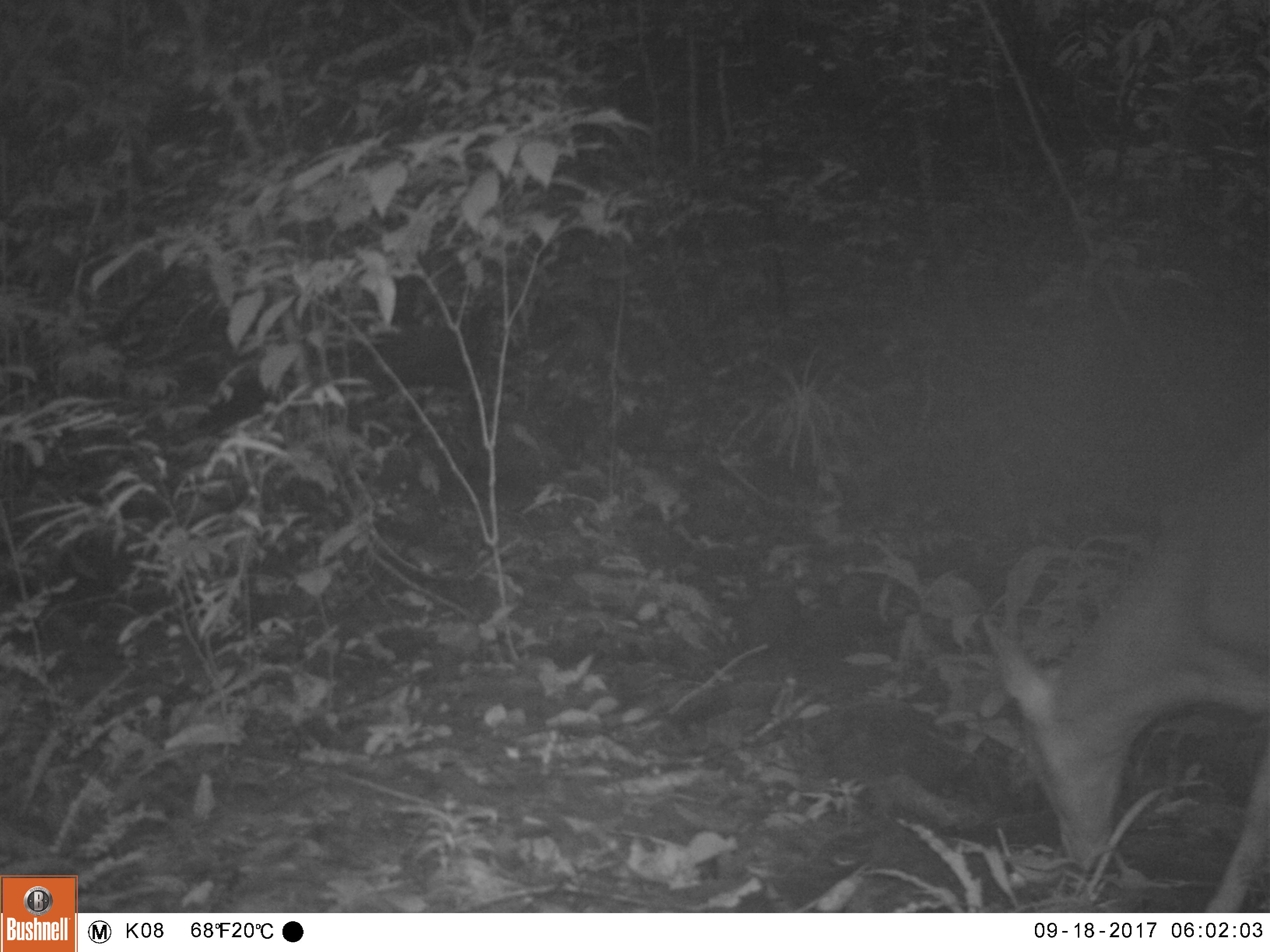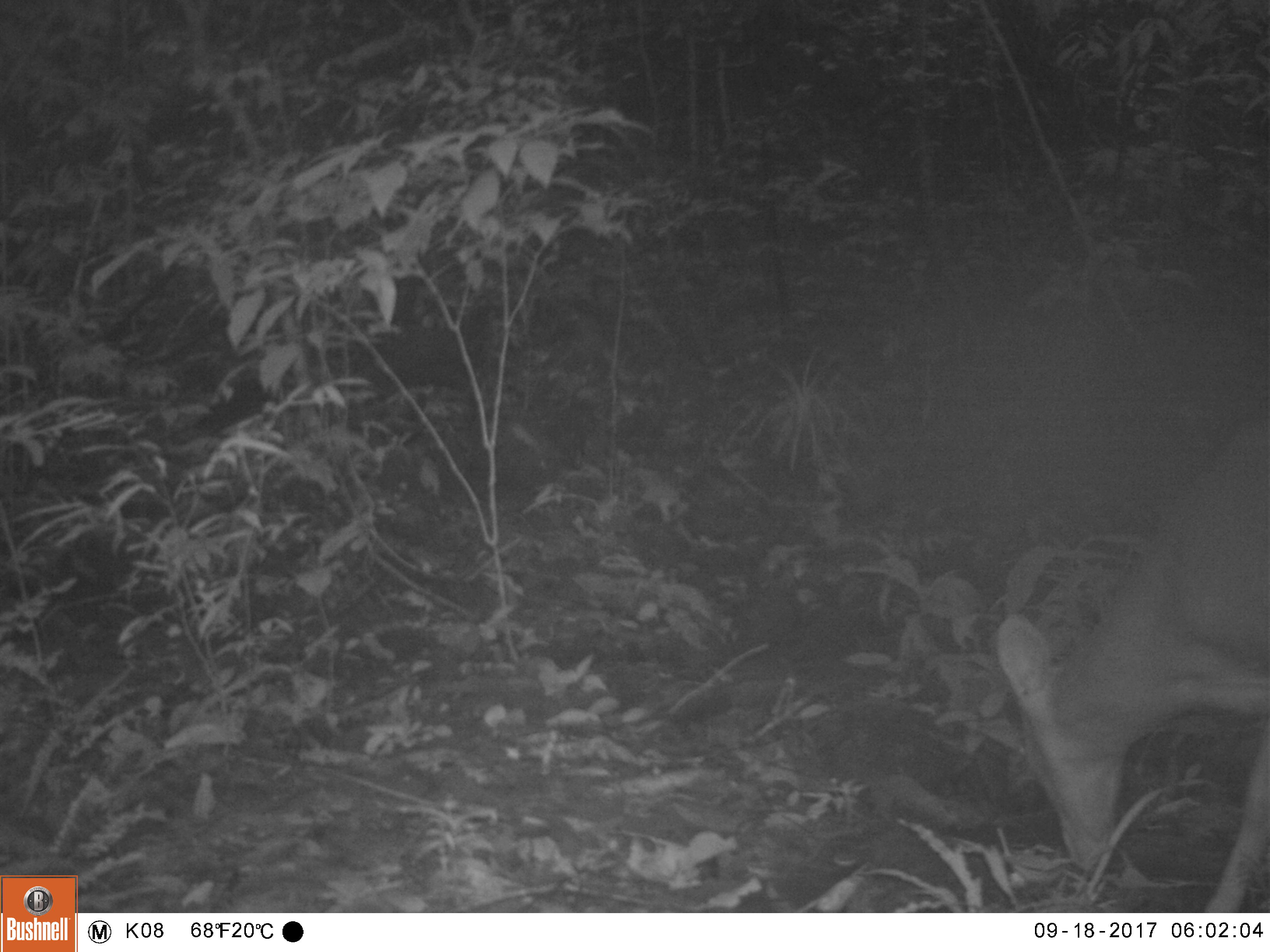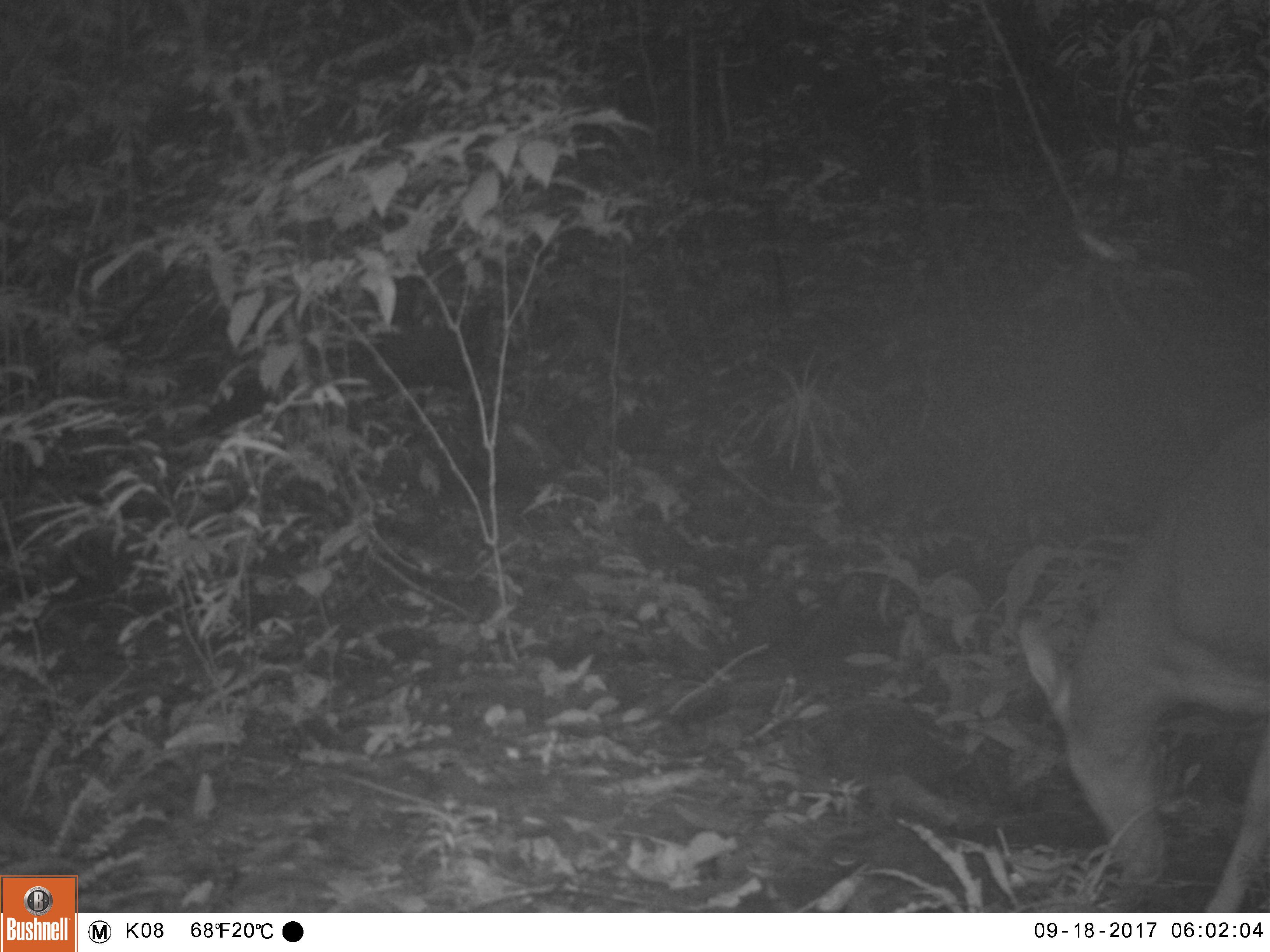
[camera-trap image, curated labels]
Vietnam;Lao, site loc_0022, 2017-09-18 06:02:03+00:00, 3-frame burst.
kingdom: Animalia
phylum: Chordata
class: Mammalia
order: Artiodactyla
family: Cervidae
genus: Muntiacus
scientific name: Muntiacus vuquangensis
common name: large-antlered muntjac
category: large antlered muntjac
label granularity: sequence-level